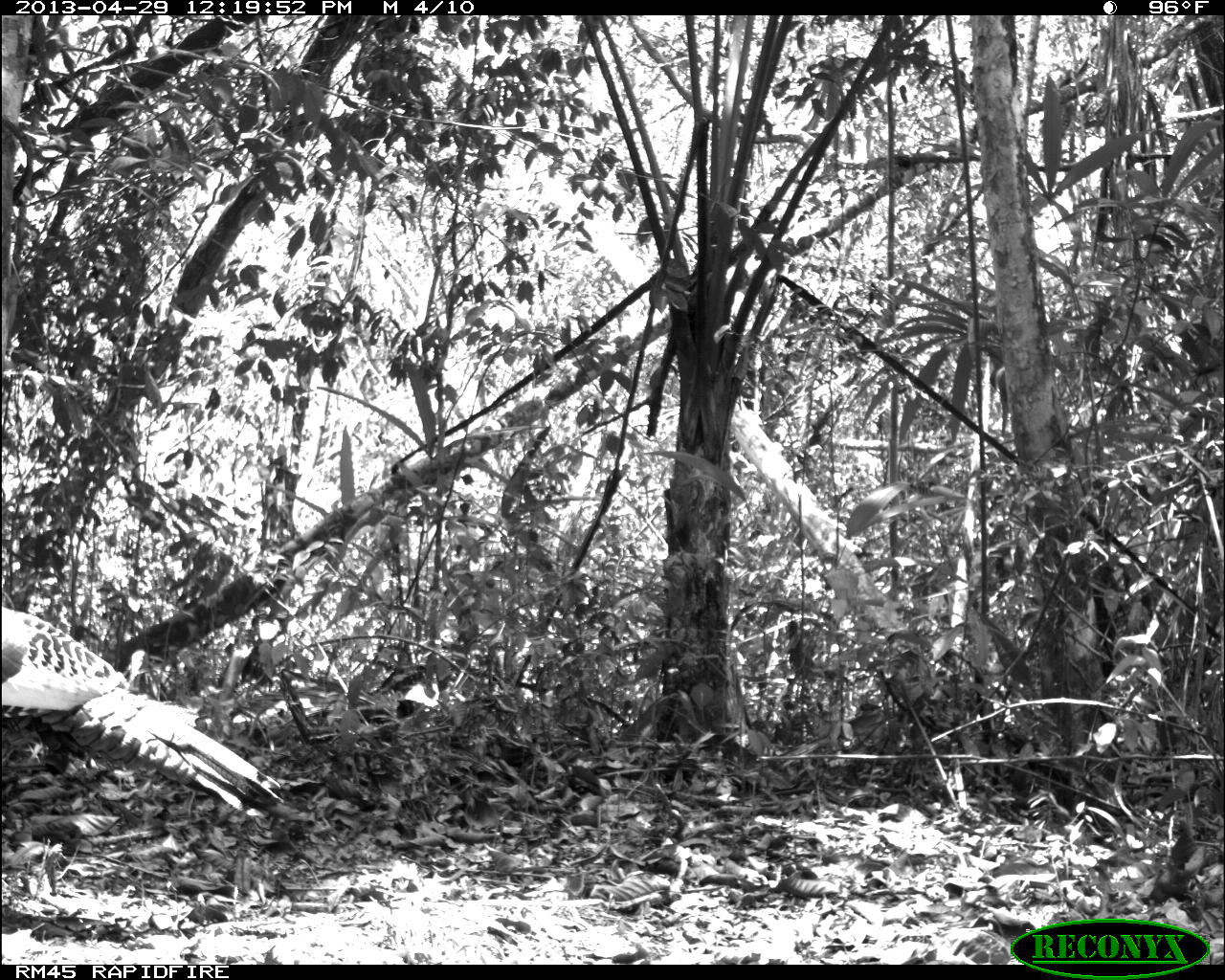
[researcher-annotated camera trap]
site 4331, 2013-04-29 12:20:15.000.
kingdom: Animalia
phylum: Chordata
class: Aves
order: Galliformes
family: Phasianidae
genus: Meleagris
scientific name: Meleagris ocellata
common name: ocellated turkey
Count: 1.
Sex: male.